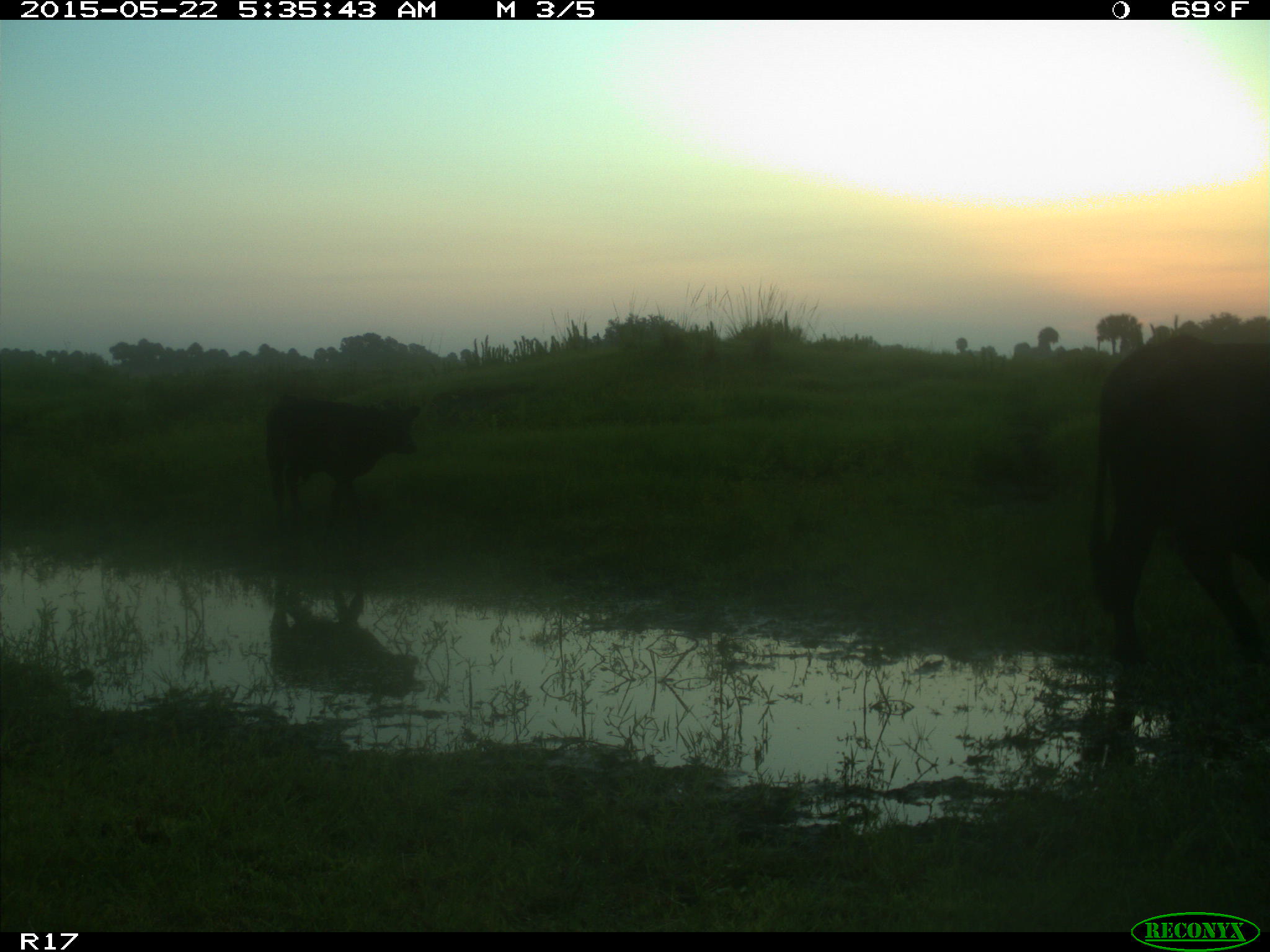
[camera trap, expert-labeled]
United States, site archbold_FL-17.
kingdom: Animalia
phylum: Chordata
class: Mammalia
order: Artiodactyla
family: Bovidae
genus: Bos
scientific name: Bos taurus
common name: domestic cow